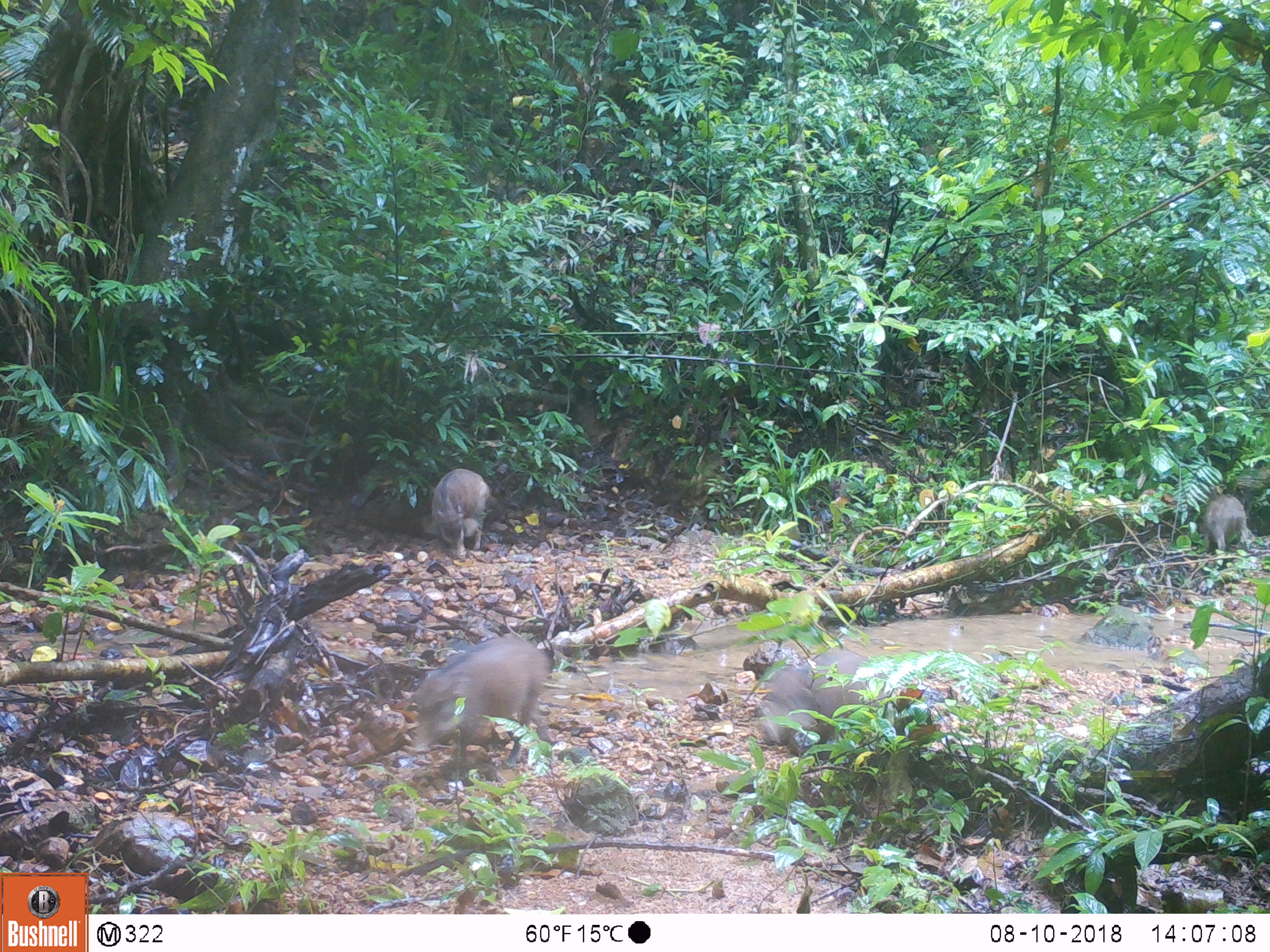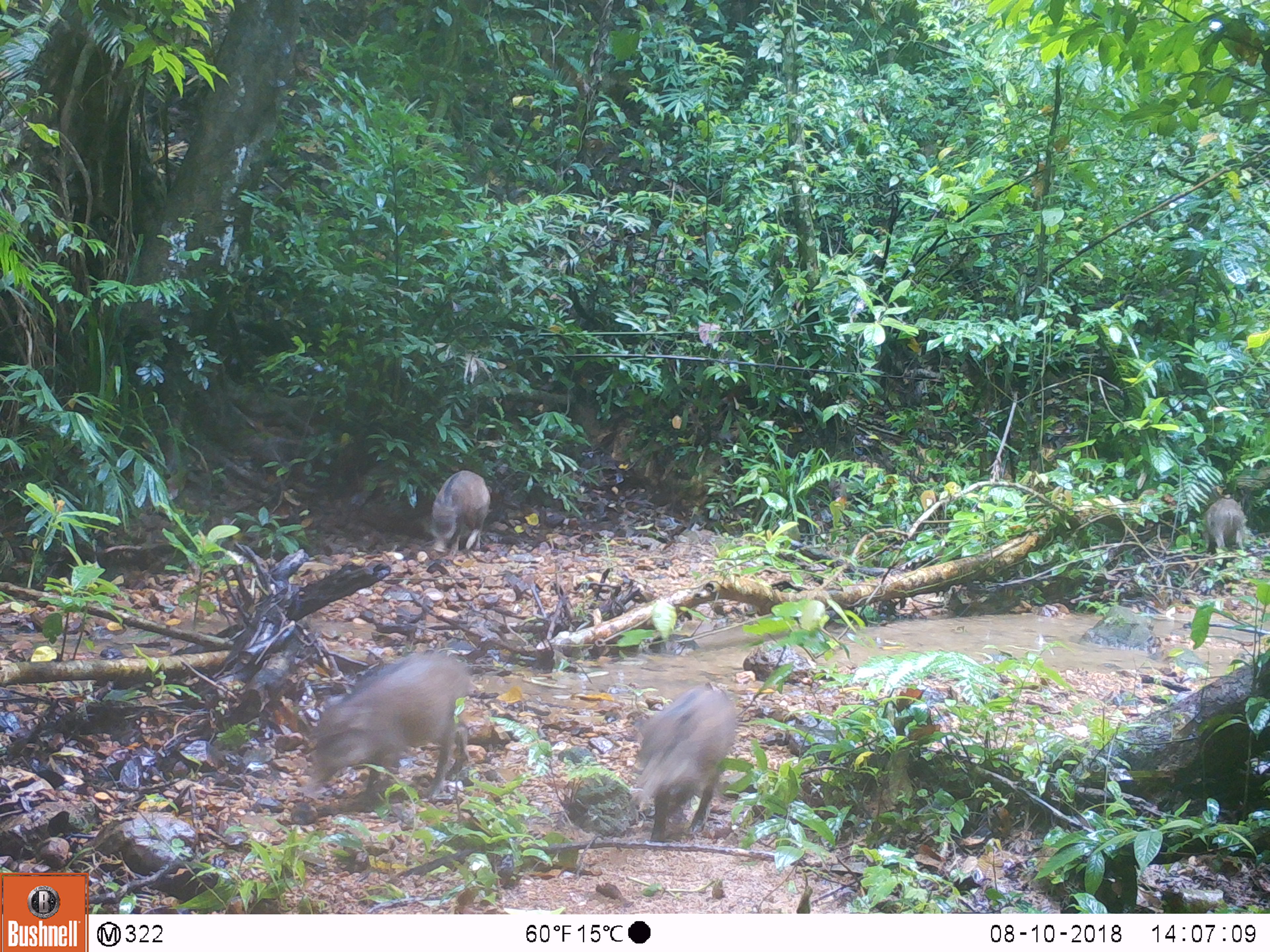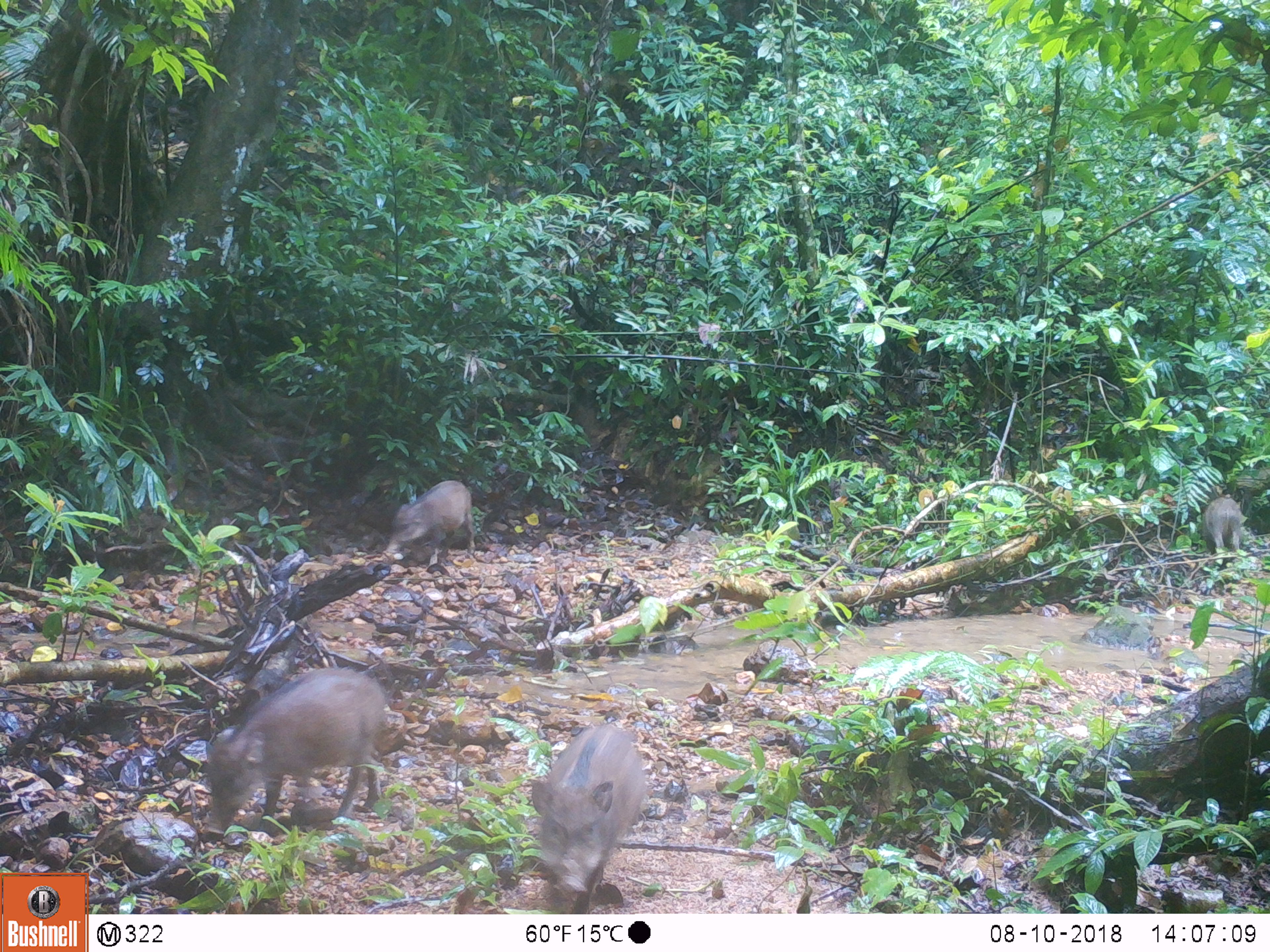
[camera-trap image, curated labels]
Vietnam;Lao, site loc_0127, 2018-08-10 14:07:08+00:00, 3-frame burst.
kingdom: Animalia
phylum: Chordata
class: Mammalia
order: Artiodactyla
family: Suidae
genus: Sus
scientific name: Sus scrofa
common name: eurasian wild pig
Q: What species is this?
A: Eurasian wild pig (Sus scrofa).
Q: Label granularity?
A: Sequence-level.